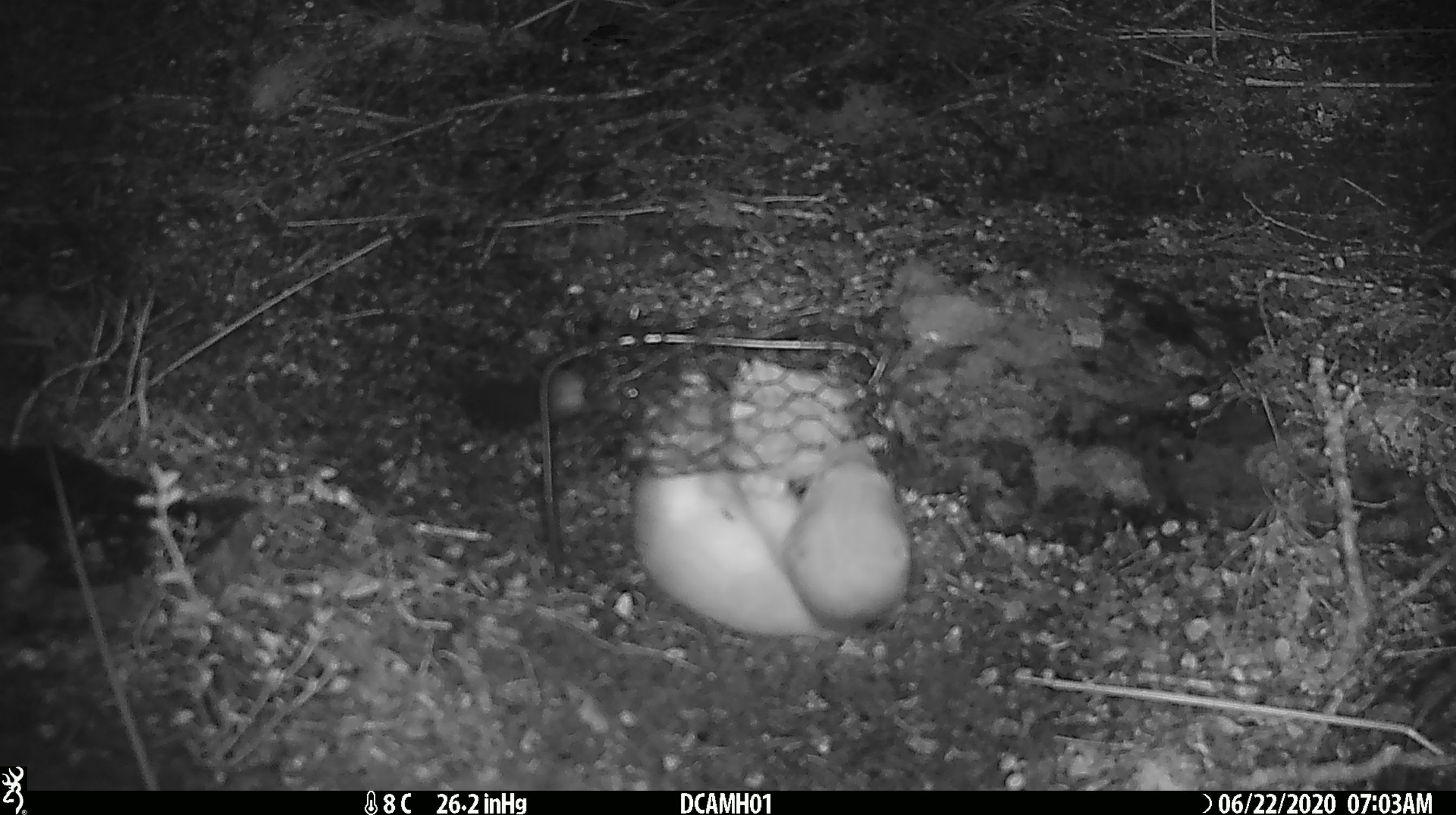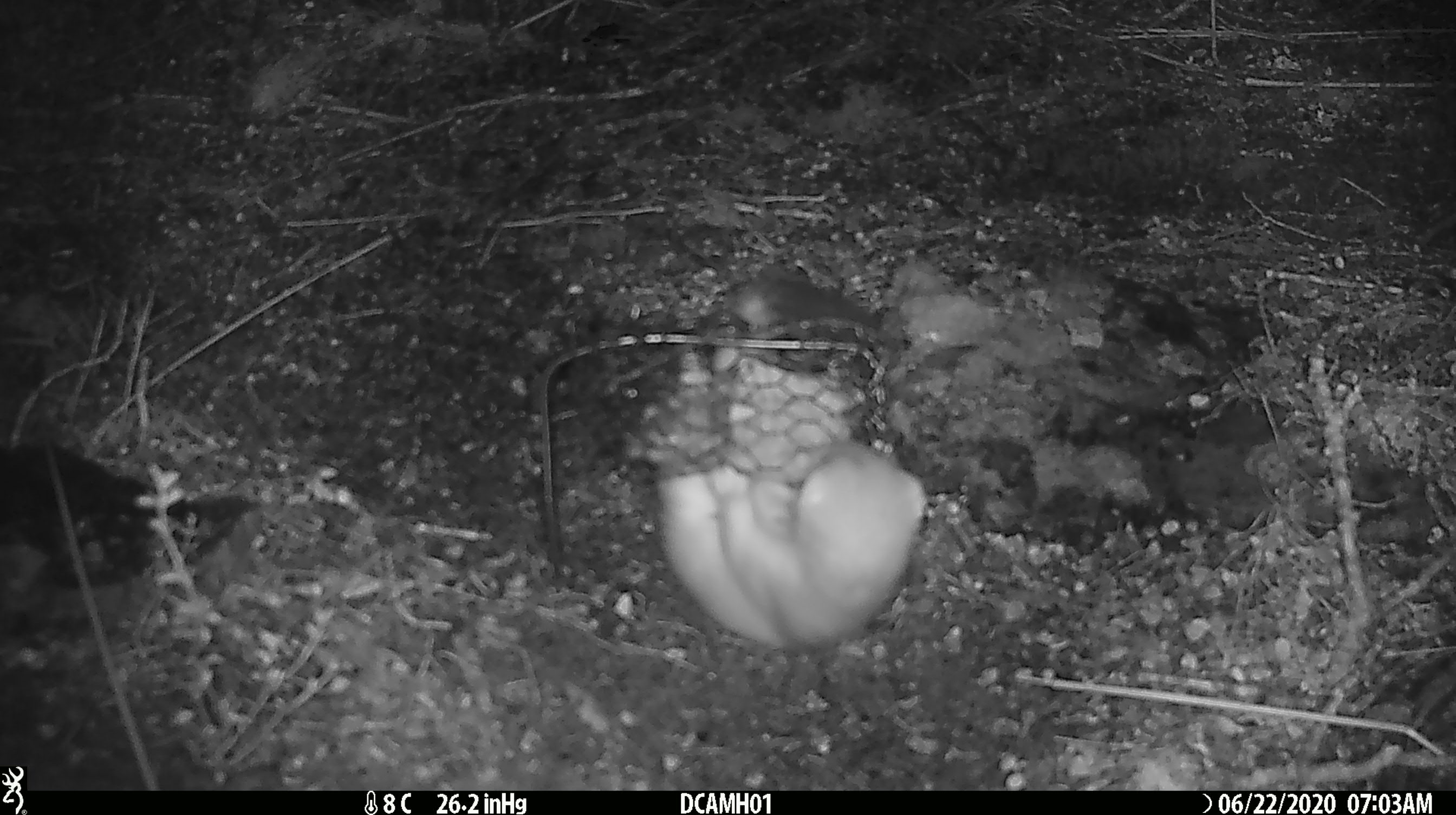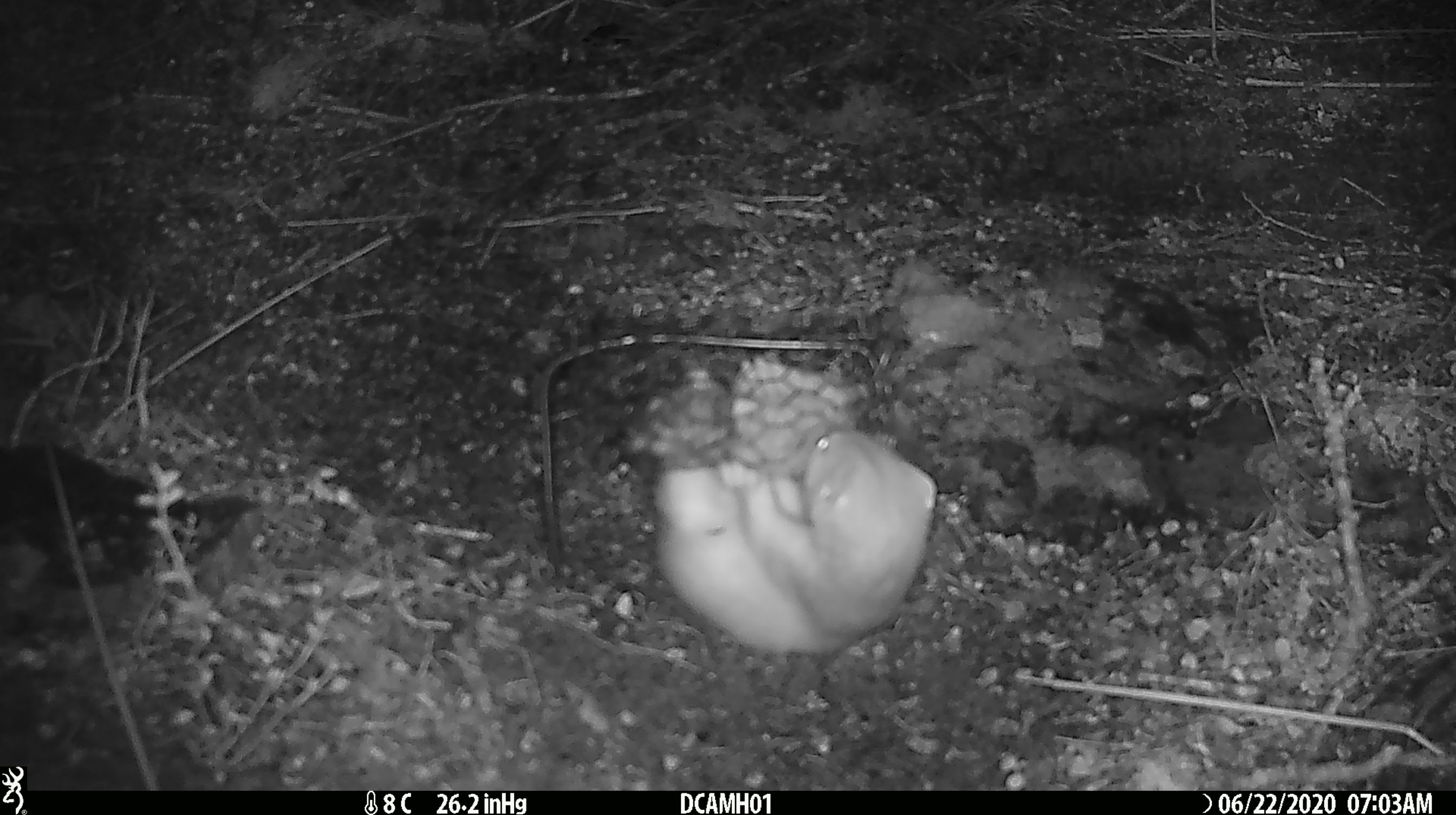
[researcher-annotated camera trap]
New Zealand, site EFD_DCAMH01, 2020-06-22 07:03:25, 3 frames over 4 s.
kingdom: Animalia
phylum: Chordata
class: Mammalia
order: Carnivora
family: Mustelidae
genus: Mustela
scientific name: Mustela erminea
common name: stoat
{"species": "stoat (Mustela erminea)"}